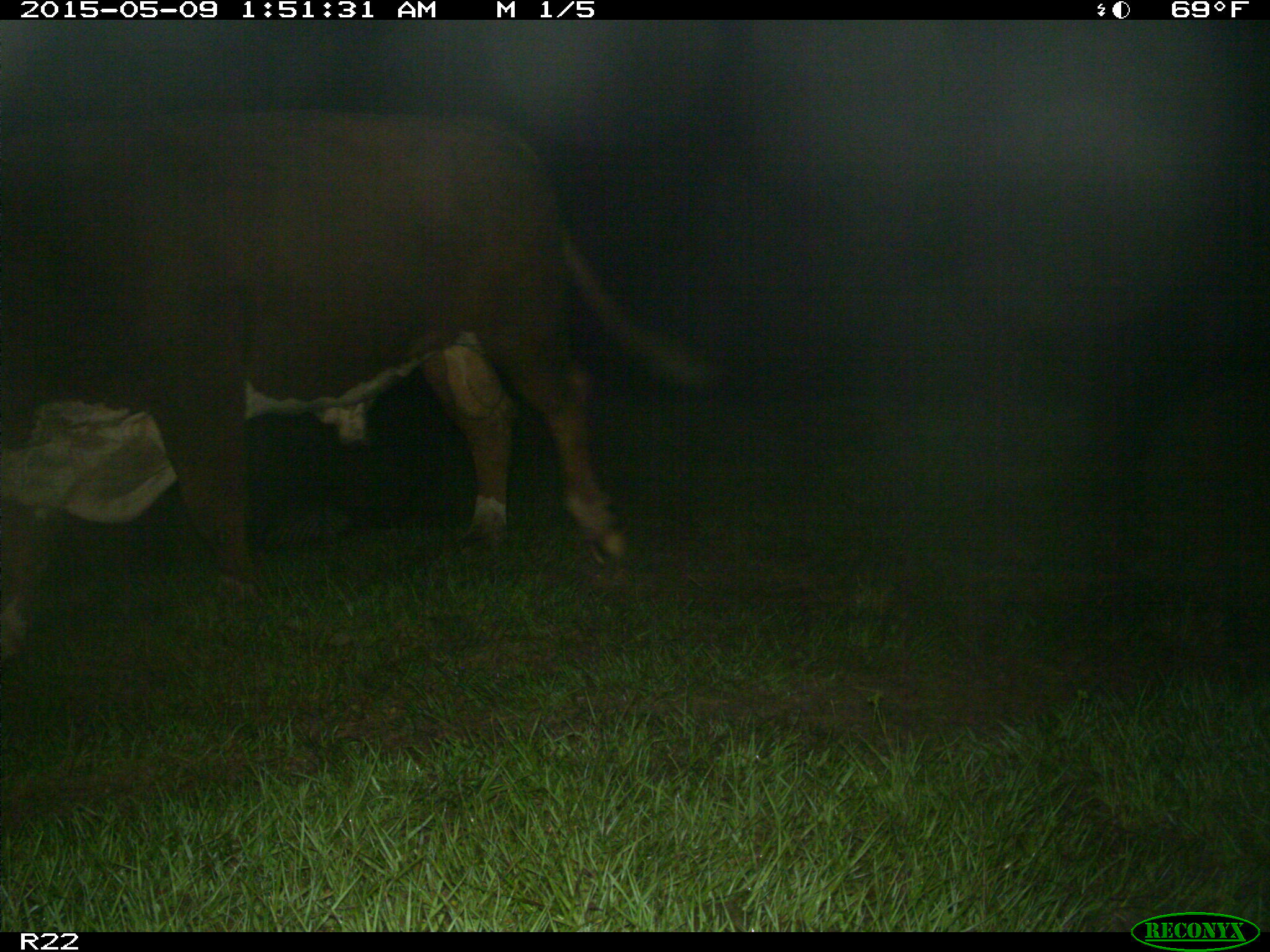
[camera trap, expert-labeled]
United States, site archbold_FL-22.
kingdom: Animalia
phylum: Chordata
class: Mammalia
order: Artiodactyla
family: Bovidae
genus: Bos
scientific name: Bos taurus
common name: domestic cow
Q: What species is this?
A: Bos taurus (domestic cow).